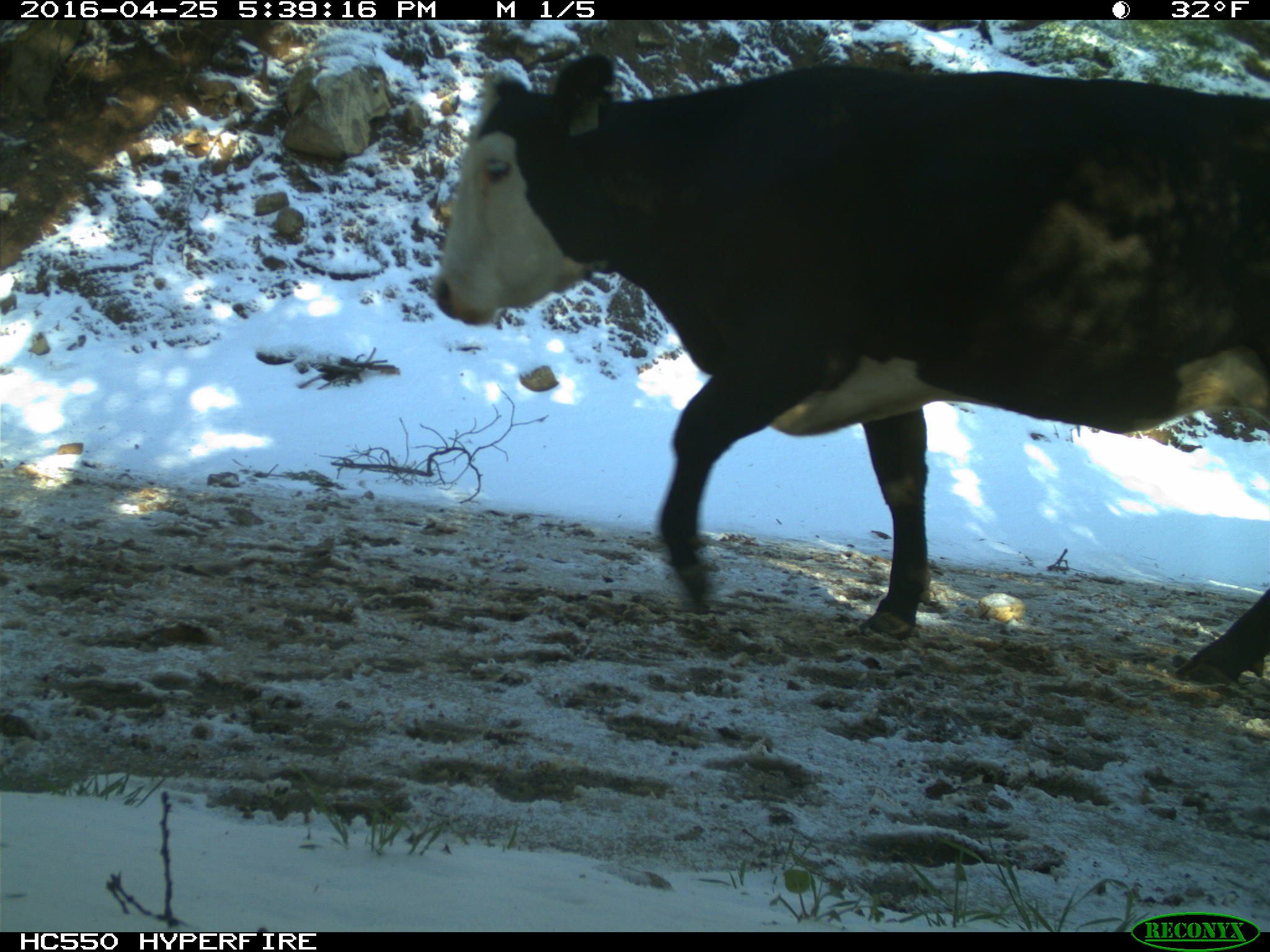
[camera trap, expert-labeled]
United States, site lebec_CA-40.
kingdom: Animalia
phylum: Chordata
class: Mammalia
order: Artiodactyla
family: Bovidae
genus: Bos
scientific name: Bos taurus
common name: domestic cow